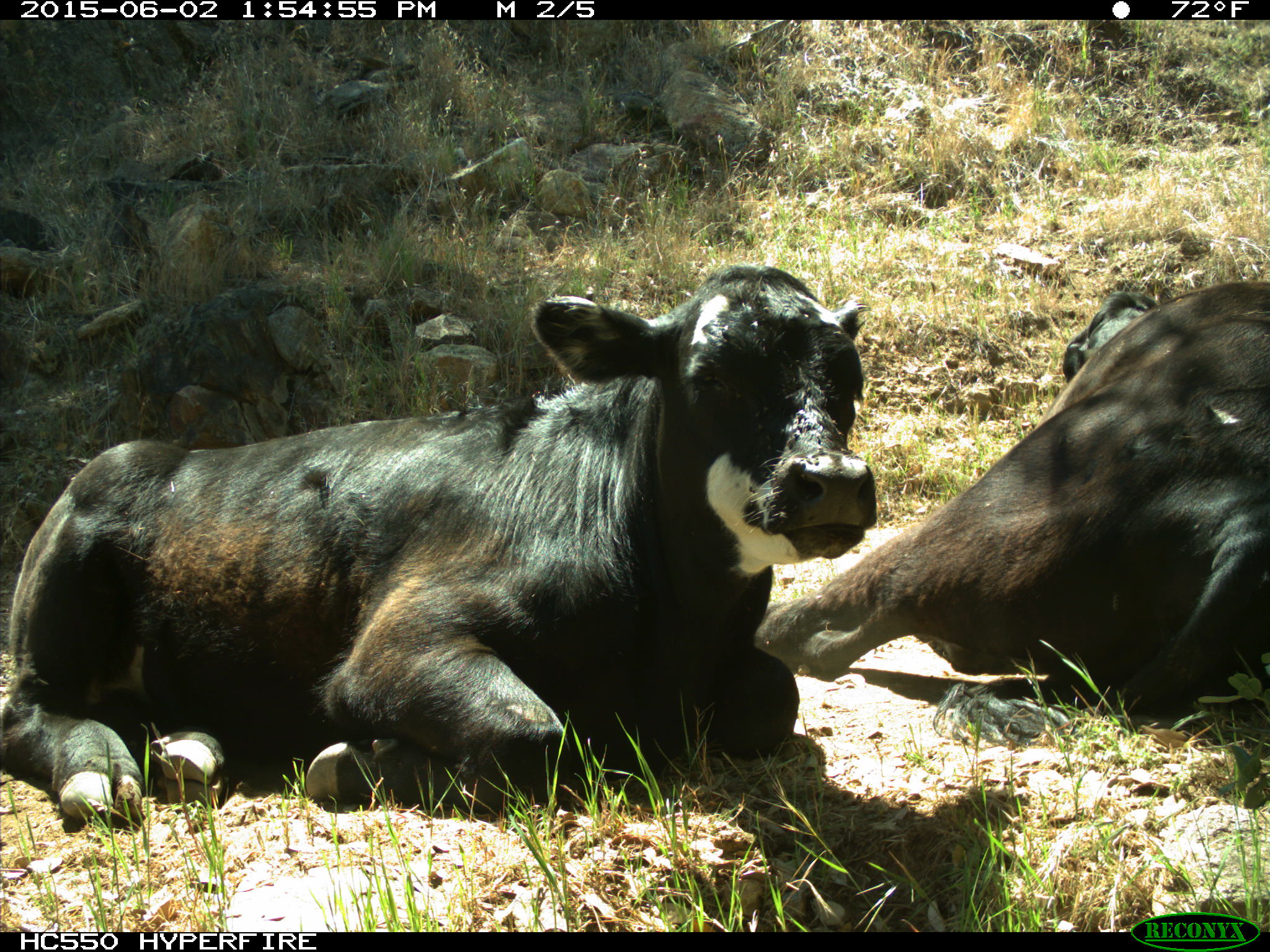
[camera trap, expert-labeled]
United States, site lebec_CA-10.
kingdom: Animalia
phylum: Chordata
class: Mammalia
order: Artiodactyla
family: Bovidae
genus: Bos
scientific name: Bos taurus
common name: domestic cow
Bos taurus (domestic cow).